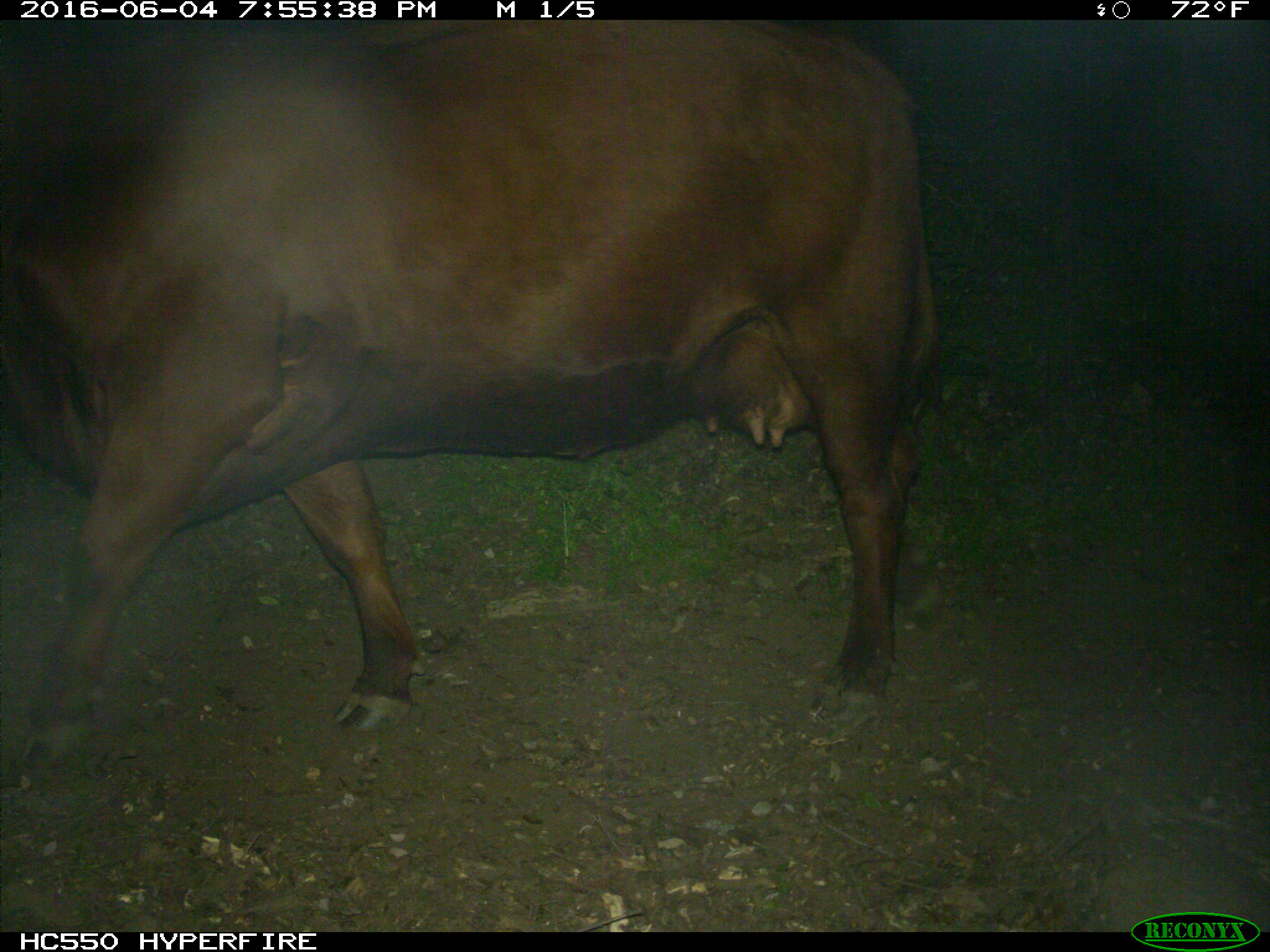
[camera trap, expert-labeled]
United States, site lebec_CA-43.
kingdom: Animalia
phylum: Chordata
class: Mammalia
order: Artiodactyla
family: Bovidae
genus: Bos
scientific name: Bos taurus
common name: domestic cow